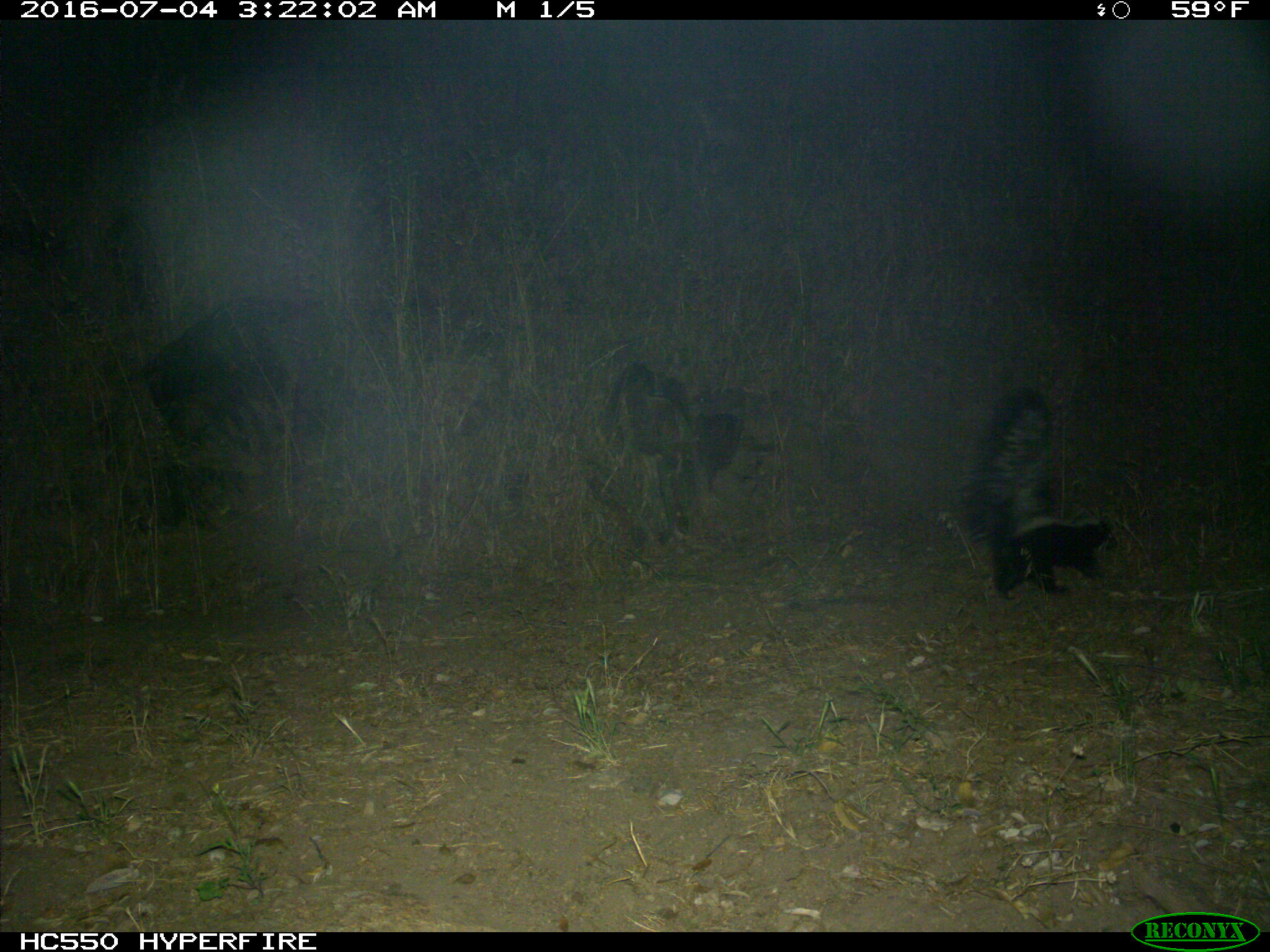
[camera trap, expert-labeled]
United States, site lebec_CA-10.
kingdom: Animalia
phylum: Chordata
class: Mammalia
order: Carnivora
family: Mephitidae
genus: Mephitis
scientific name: Mephitis mephitis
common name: striped skunk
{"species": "Mephitis mephitis (striped skunk)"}